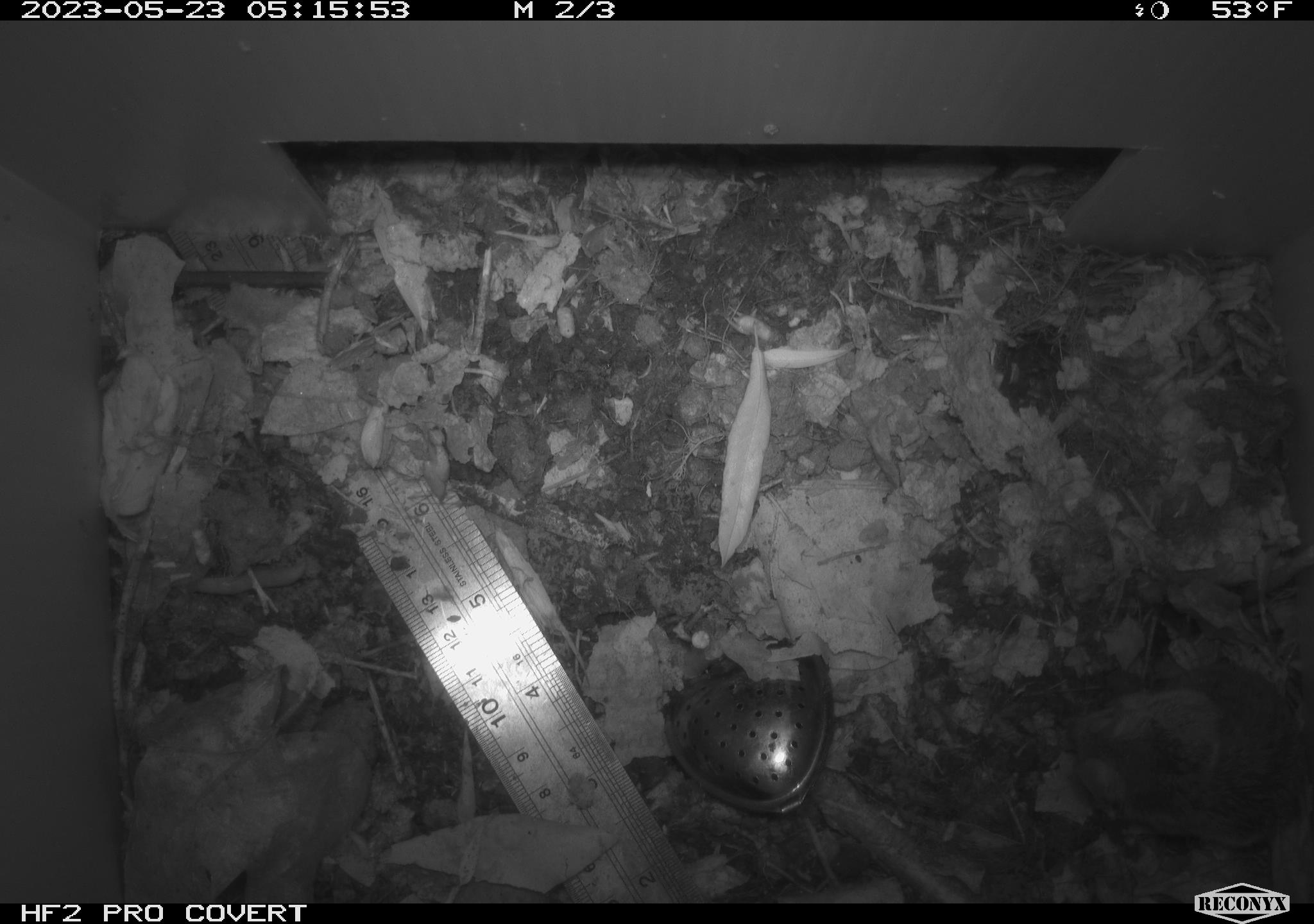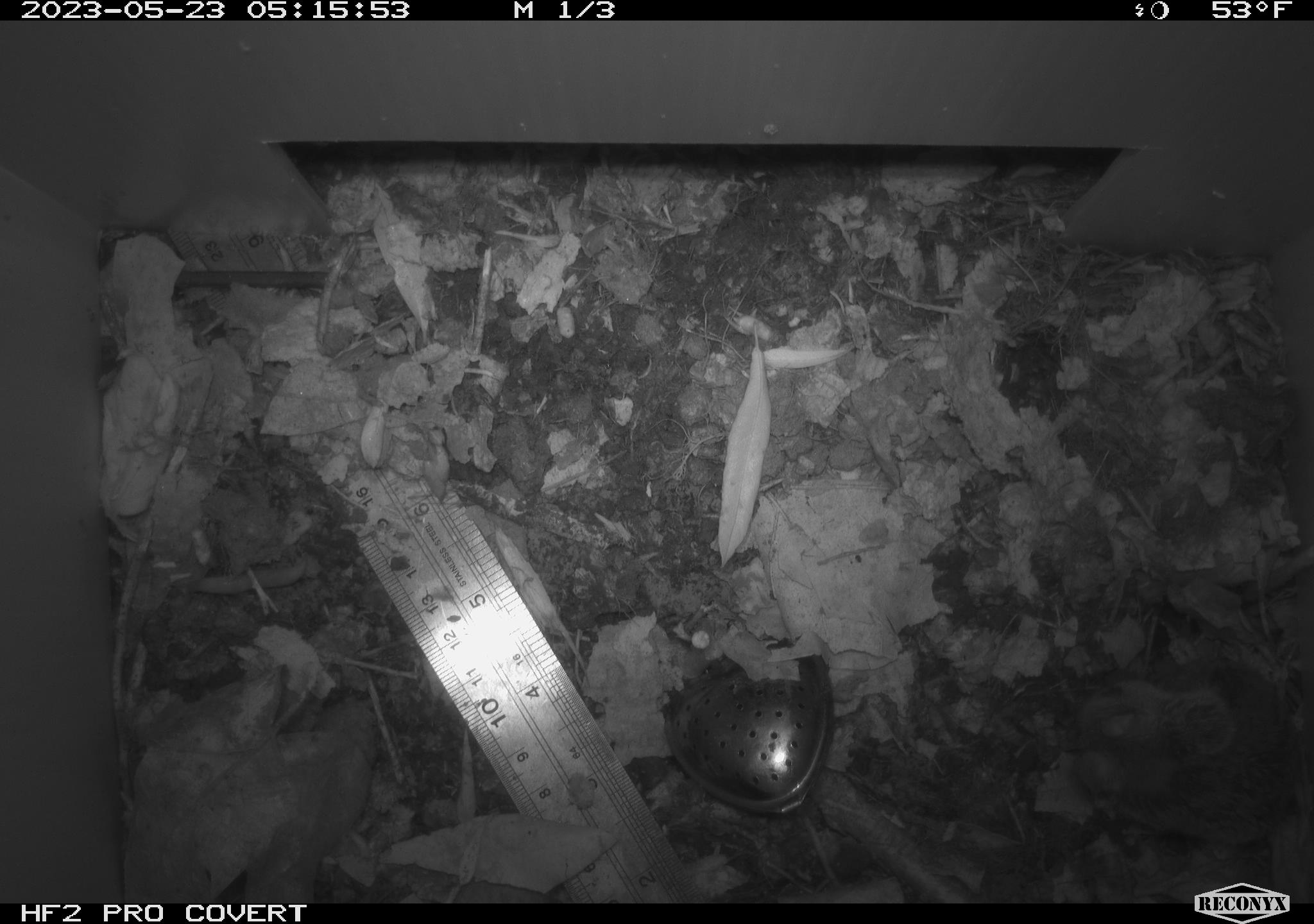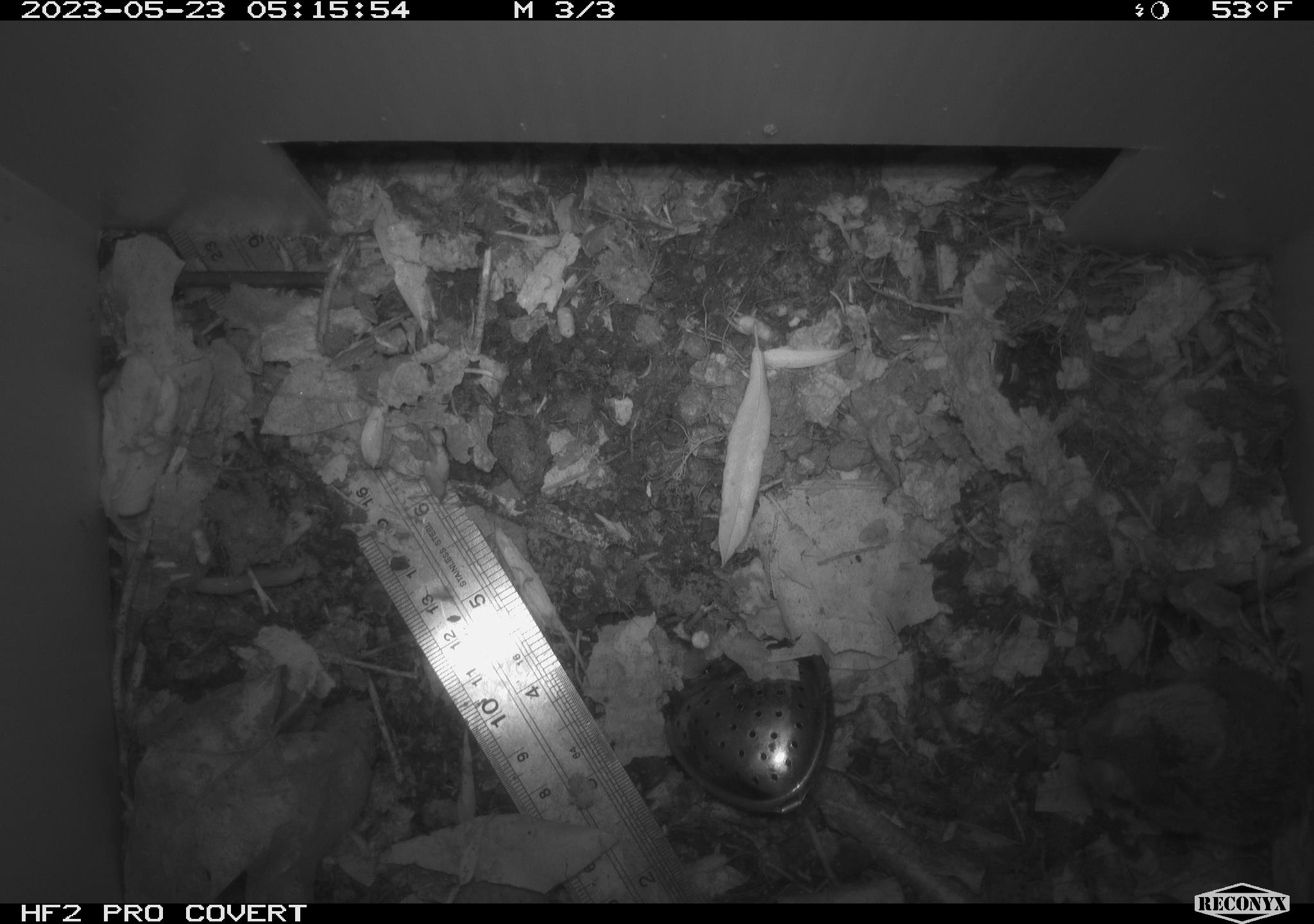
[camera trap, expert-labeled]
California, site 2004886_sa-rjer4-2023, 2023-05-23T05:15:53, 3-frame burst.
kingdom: Animalia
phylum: Chordata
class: Mammalia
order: Rodentia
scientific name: Rodentia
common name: mouse species